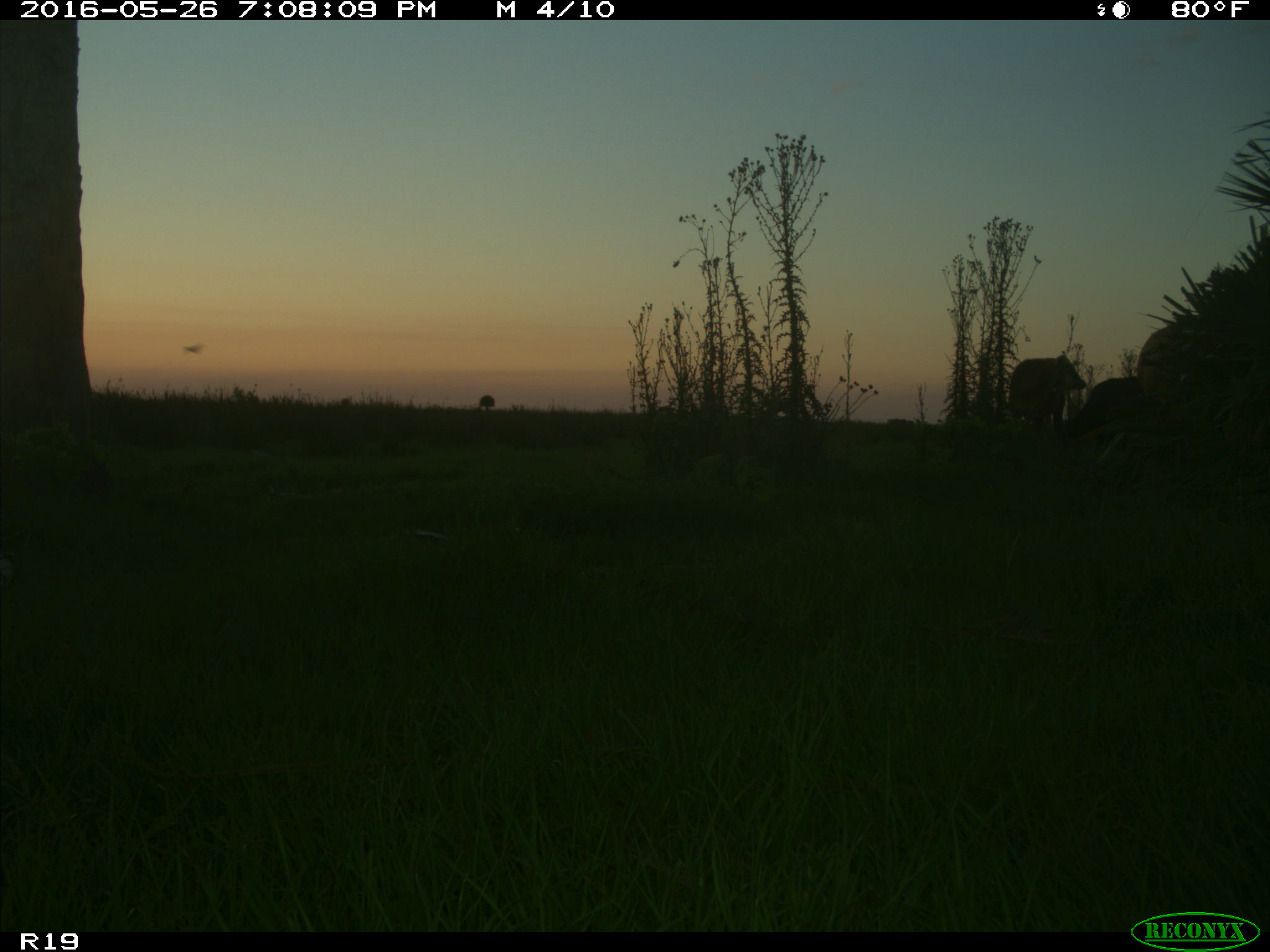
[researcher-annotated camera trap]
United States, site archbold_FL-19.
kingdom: Animalia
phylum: Chordata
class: Mammalia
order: Artiodactyla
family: Bovidae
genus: Bos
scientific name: Bos taurus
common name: domestic cow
Bos taurus (domestic cow).